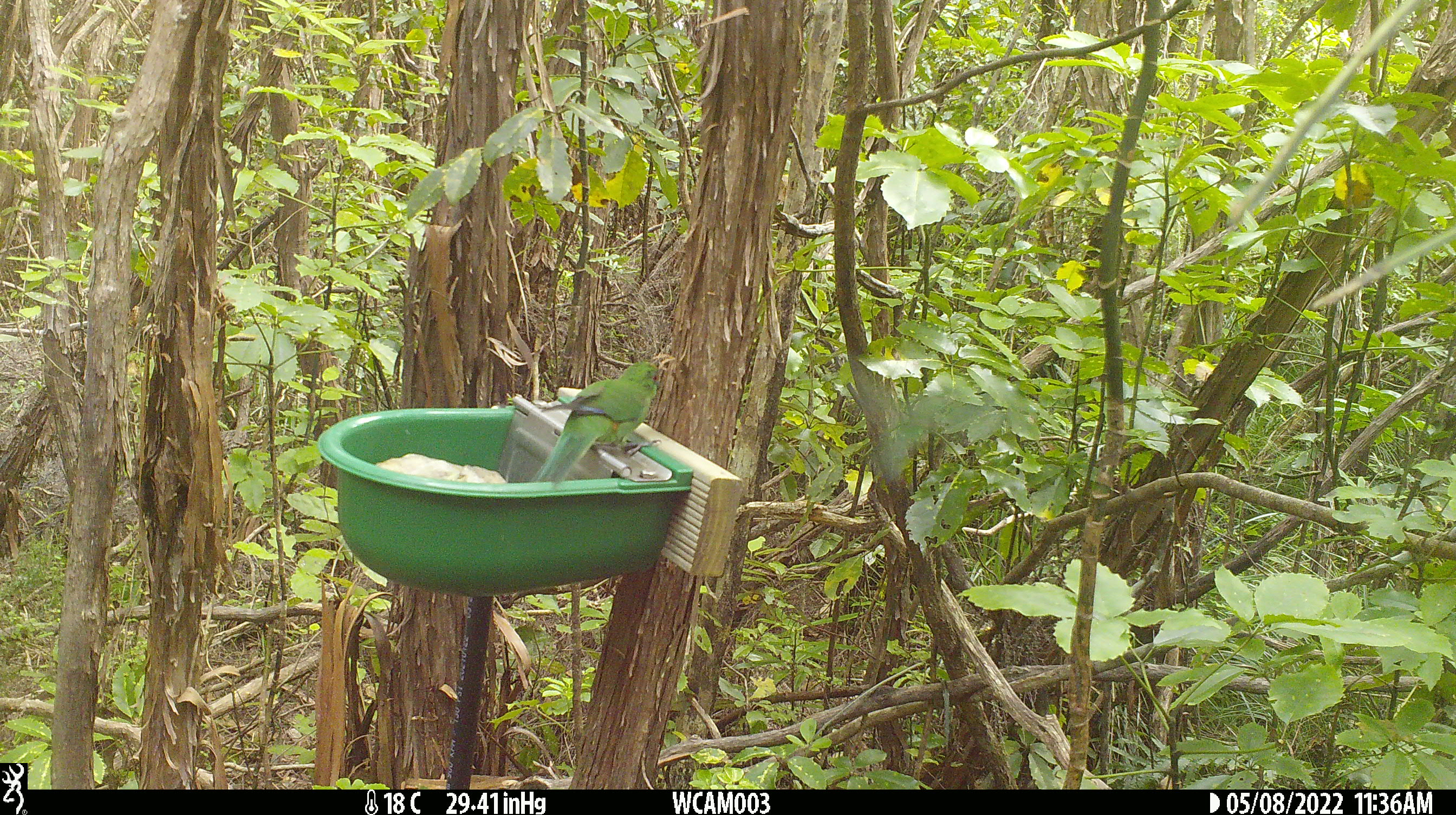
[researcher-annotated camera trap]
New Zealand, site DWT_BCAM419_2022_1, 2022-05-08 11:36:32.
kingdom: Animalia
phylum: Chordata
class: Aves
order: Psittaciformes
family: Psittaculidae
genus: Cyanoramphus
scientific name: Cyanoramphus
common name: parakeet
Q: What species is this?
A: Parakeet (Cyanoramphus).